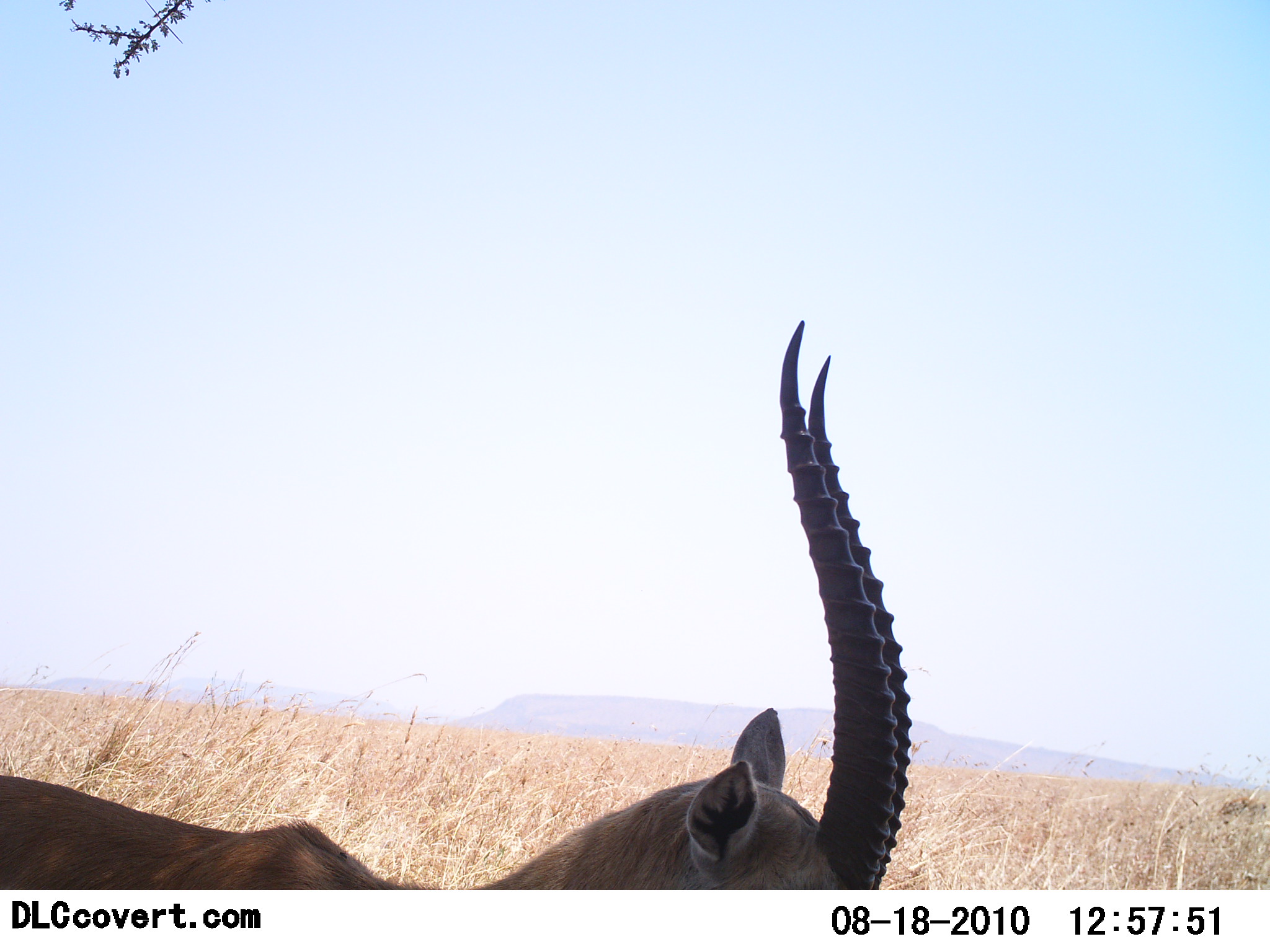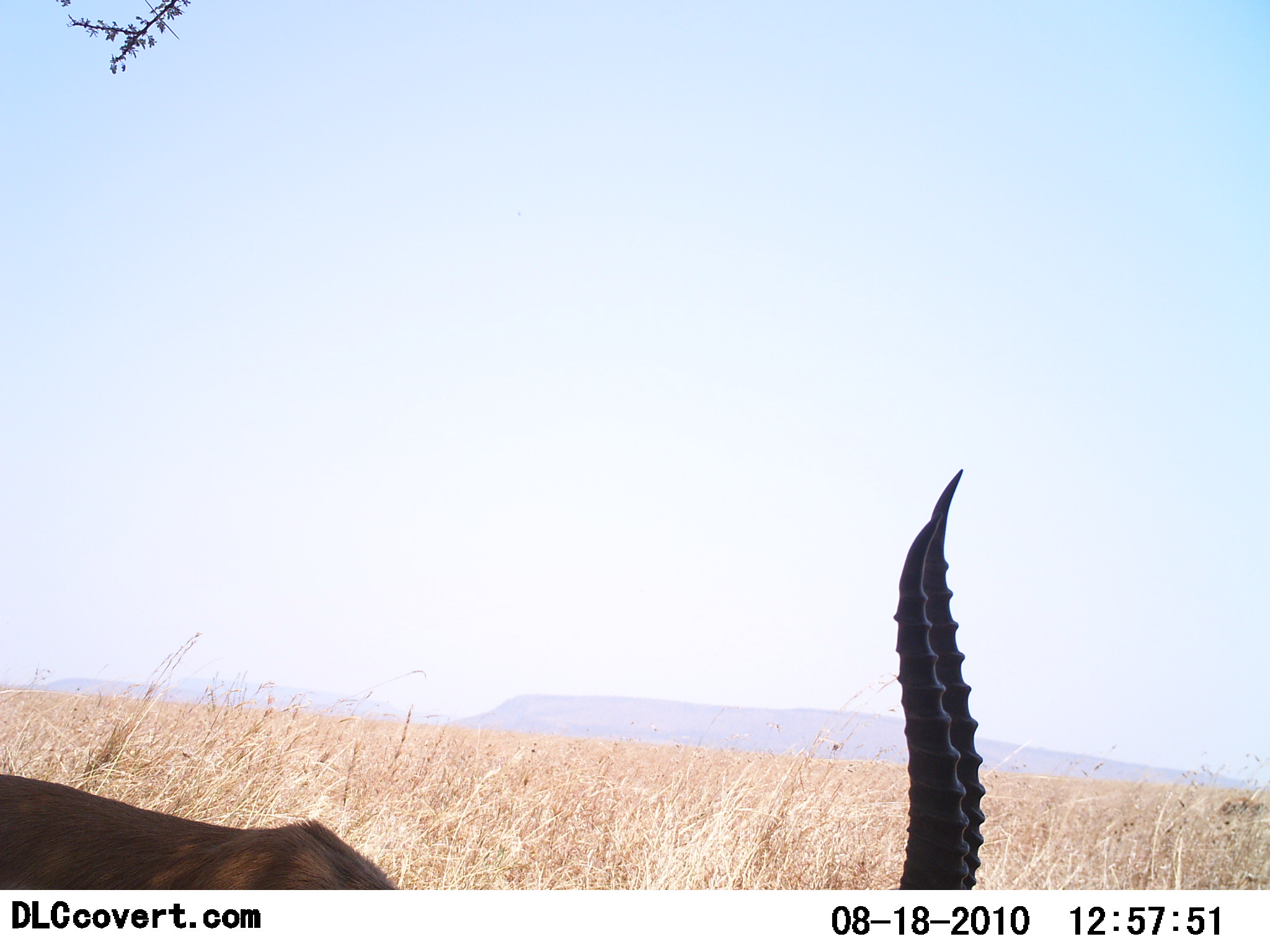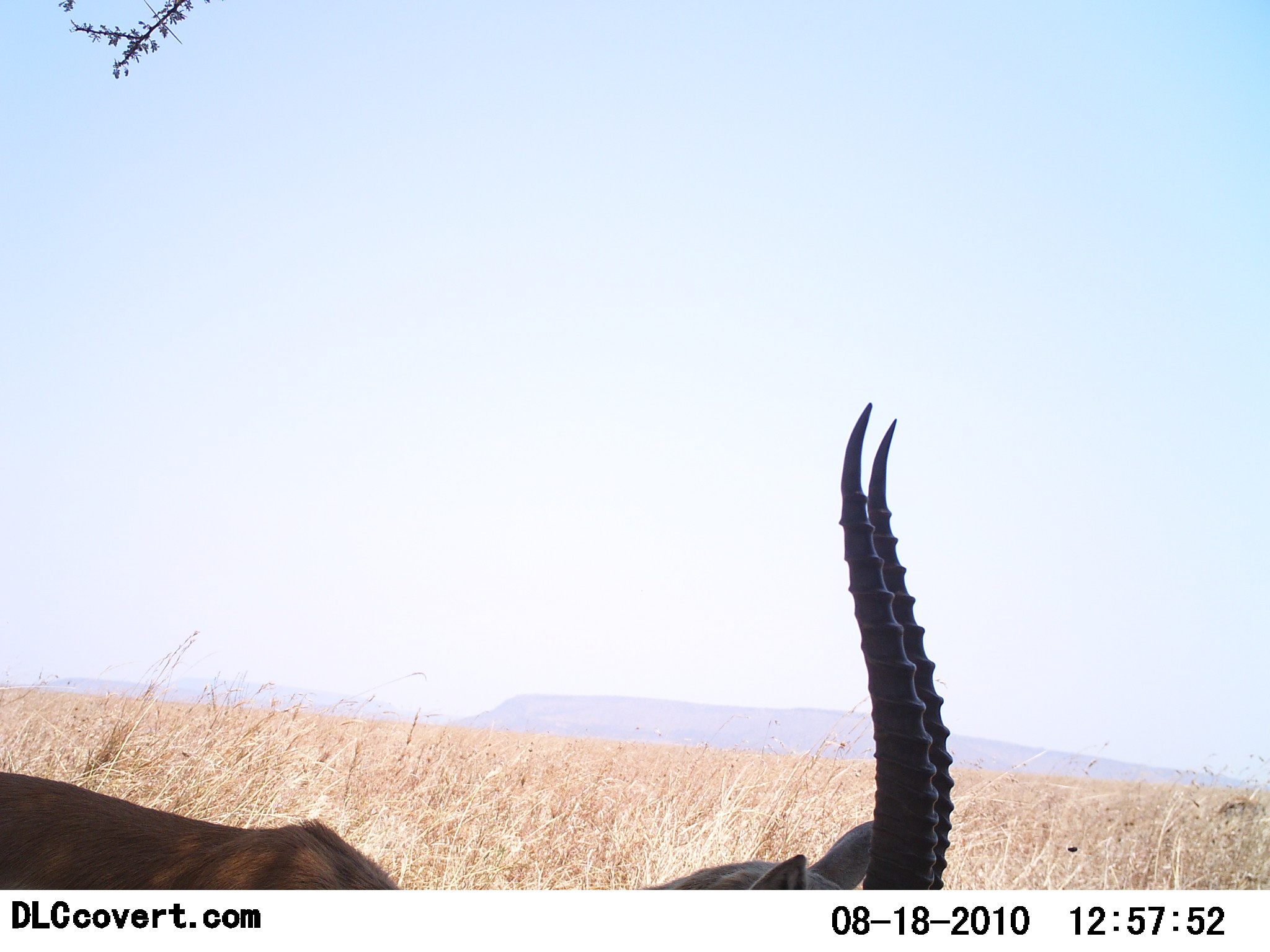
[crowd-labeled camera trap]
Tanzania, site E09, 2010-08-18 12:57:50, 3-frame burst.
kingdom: Animalia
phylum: Chordata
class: Mammalia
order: Artiodactyla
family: Bovidae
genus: Eudorcas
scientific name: Eudorcas thomsonii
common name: thomson's gazelle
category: gazellethomsons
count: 1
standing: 45%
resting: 0%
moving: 0%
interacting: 0%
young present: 0%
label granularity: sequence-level